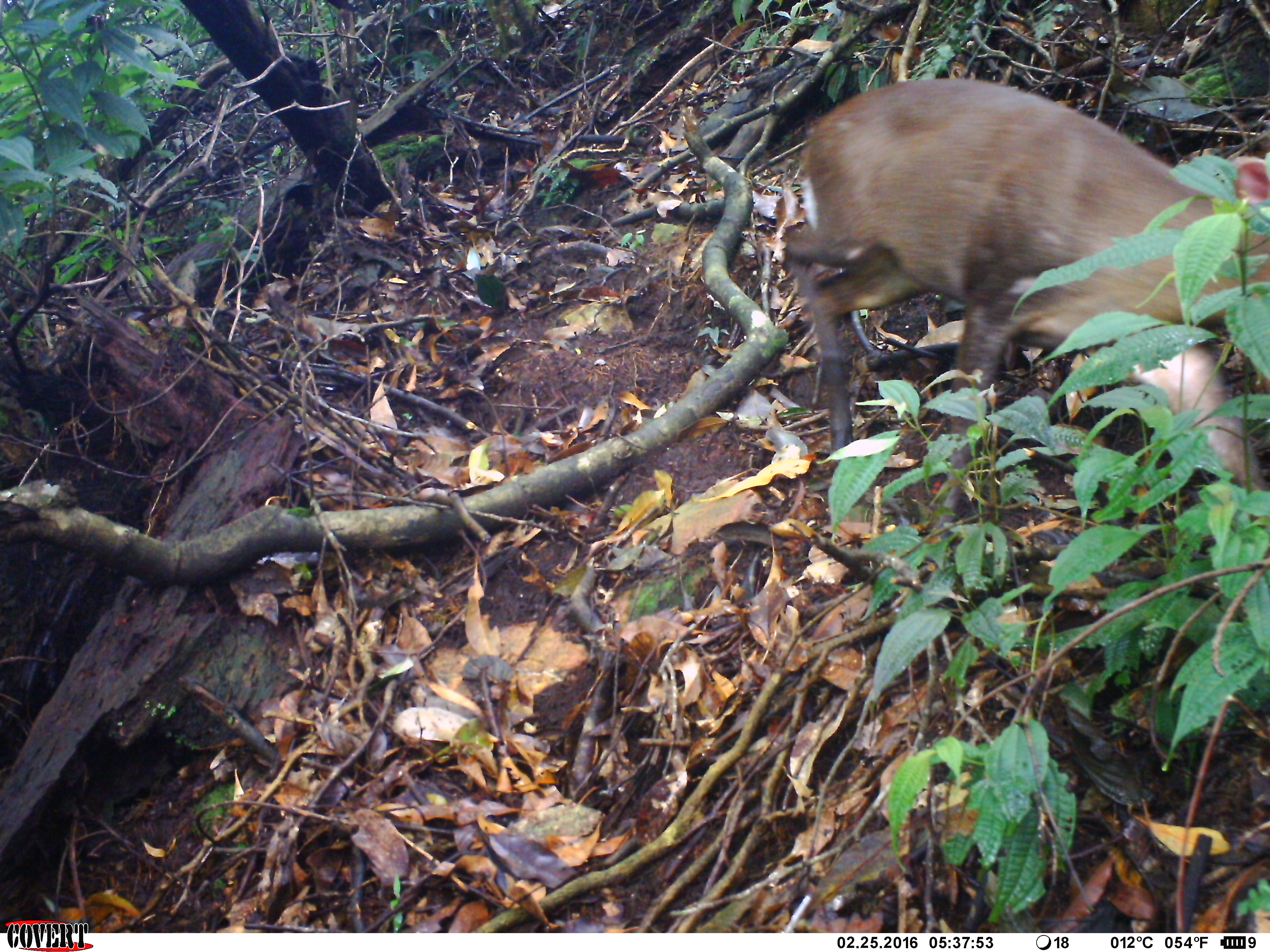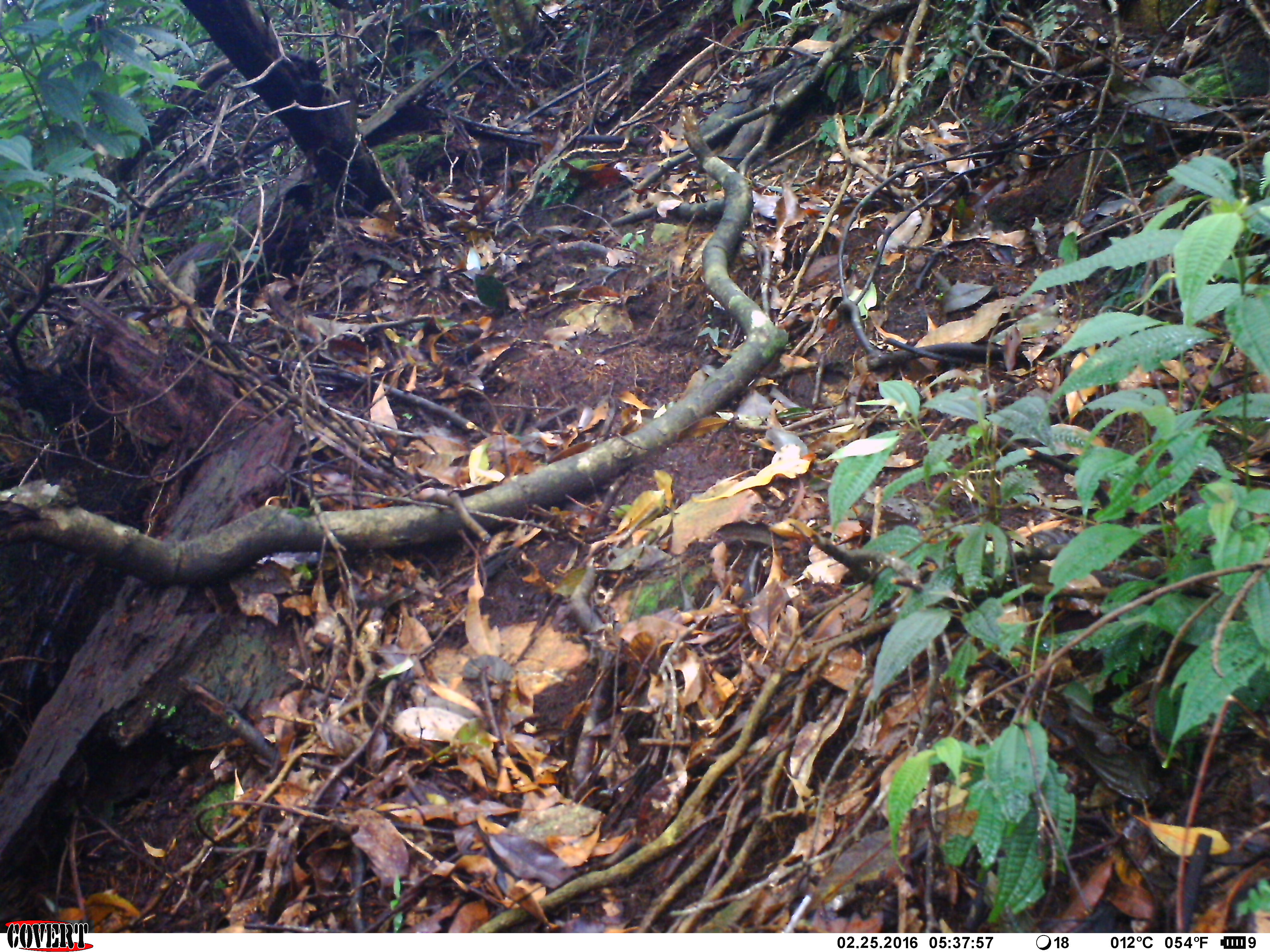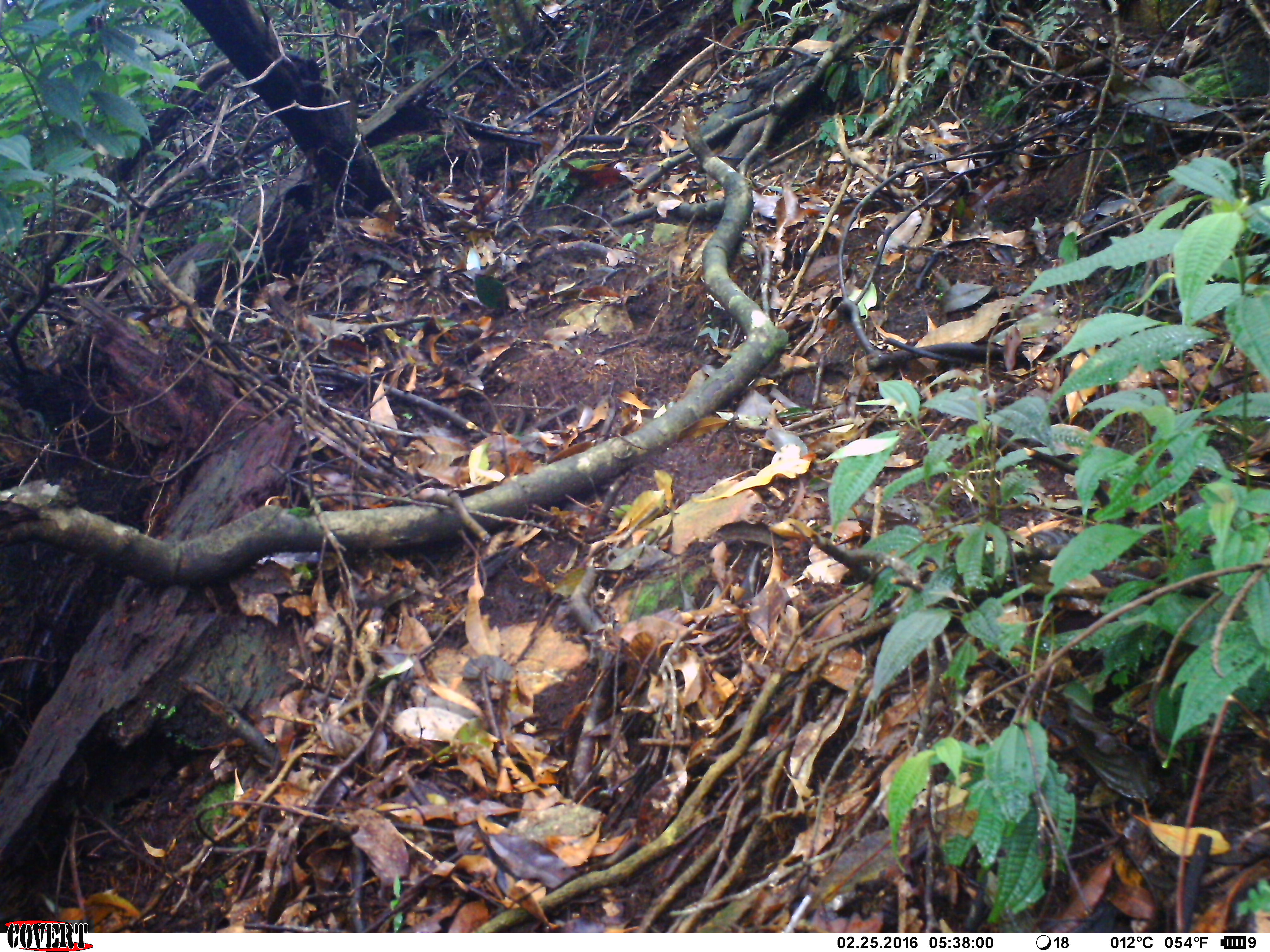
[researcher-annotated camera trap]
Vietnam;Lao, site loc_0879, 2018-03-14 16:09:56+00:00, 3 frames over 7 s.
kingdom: Animalia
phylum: Chordata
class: Mammalia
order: Artiodactyla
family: Cervidae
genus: Muntiacus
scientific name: Muntiacus rooseveltorum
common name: roosevelt's muntjac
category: roosevelts muntjac group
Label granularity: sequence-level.